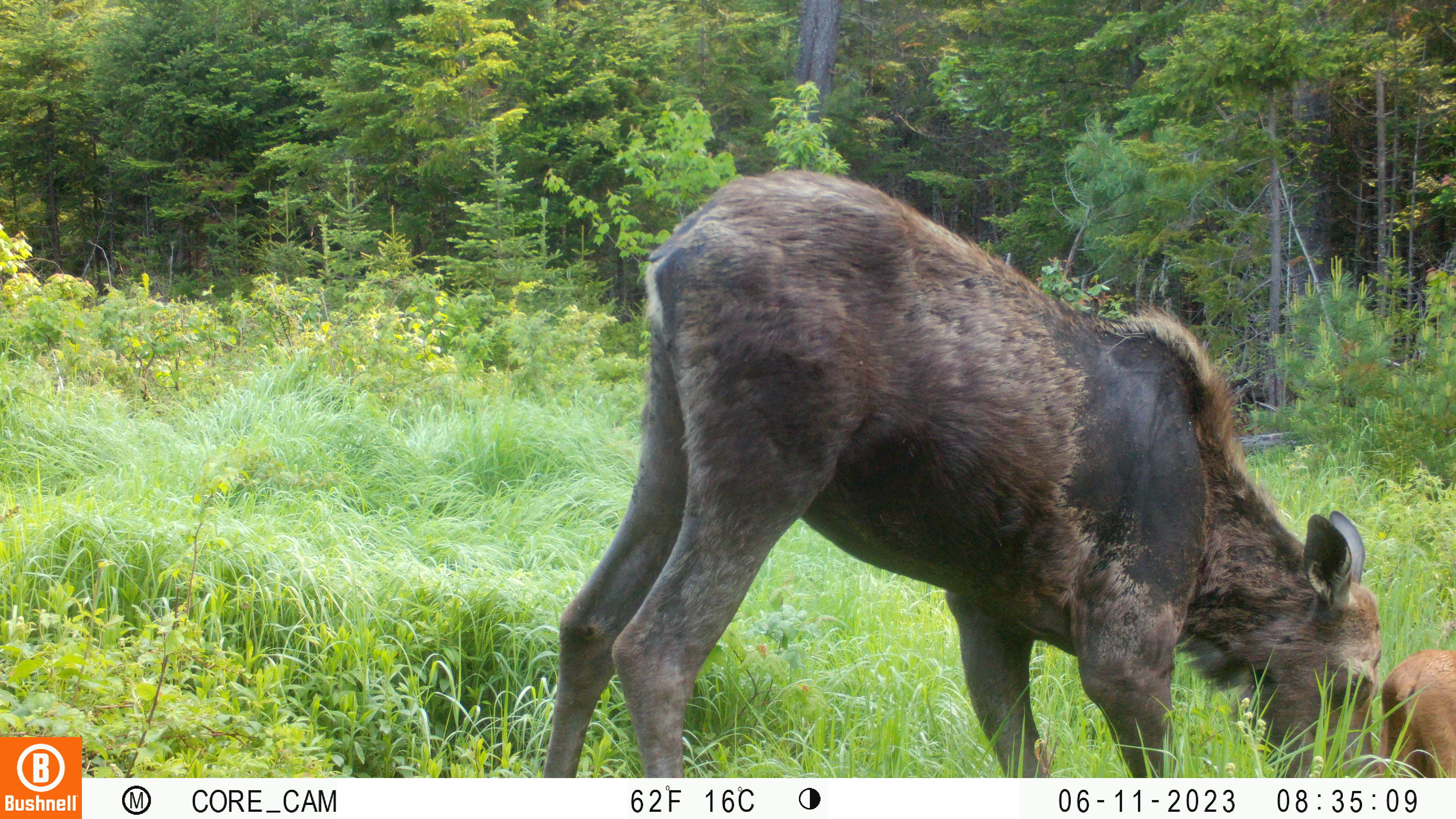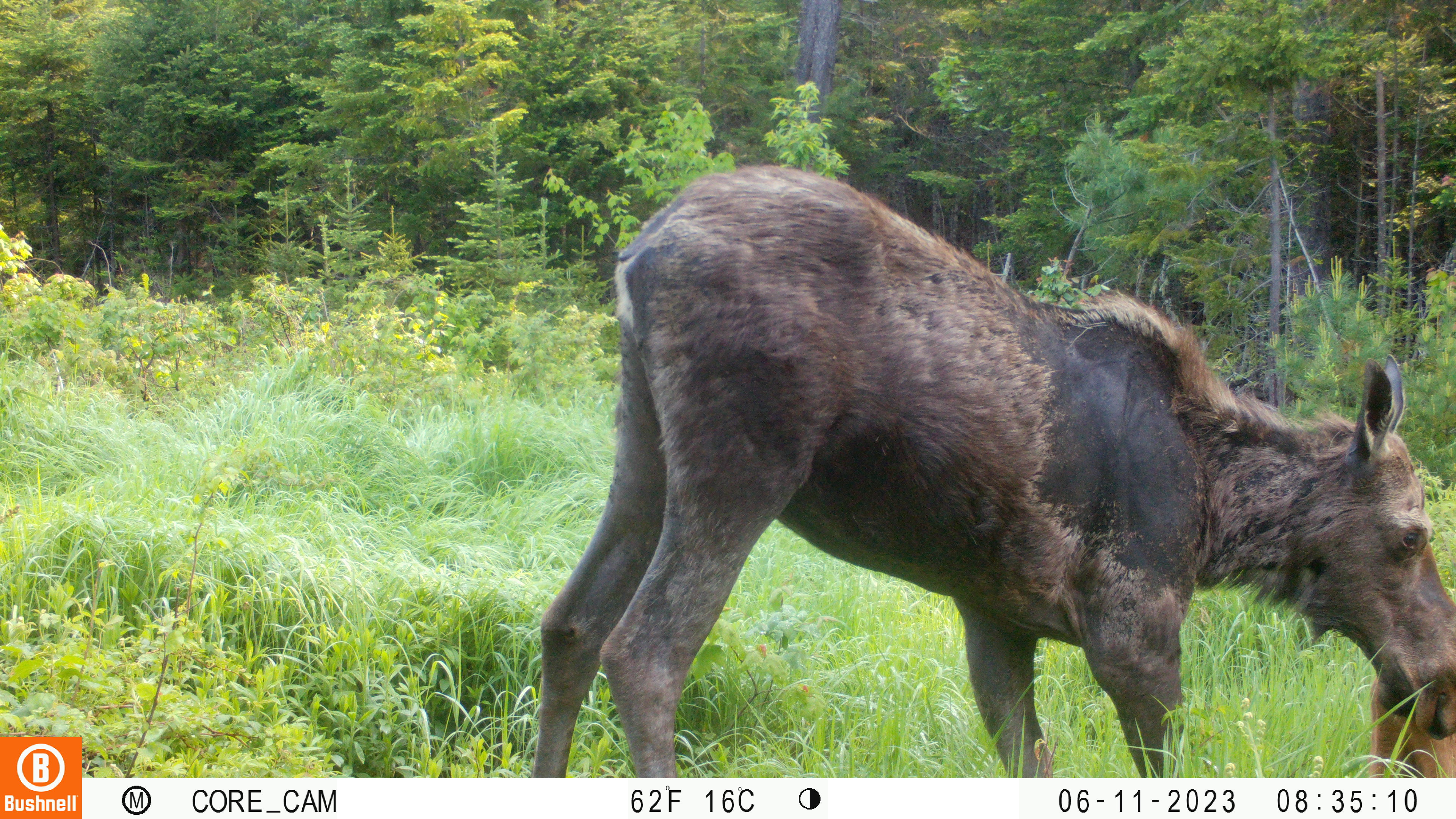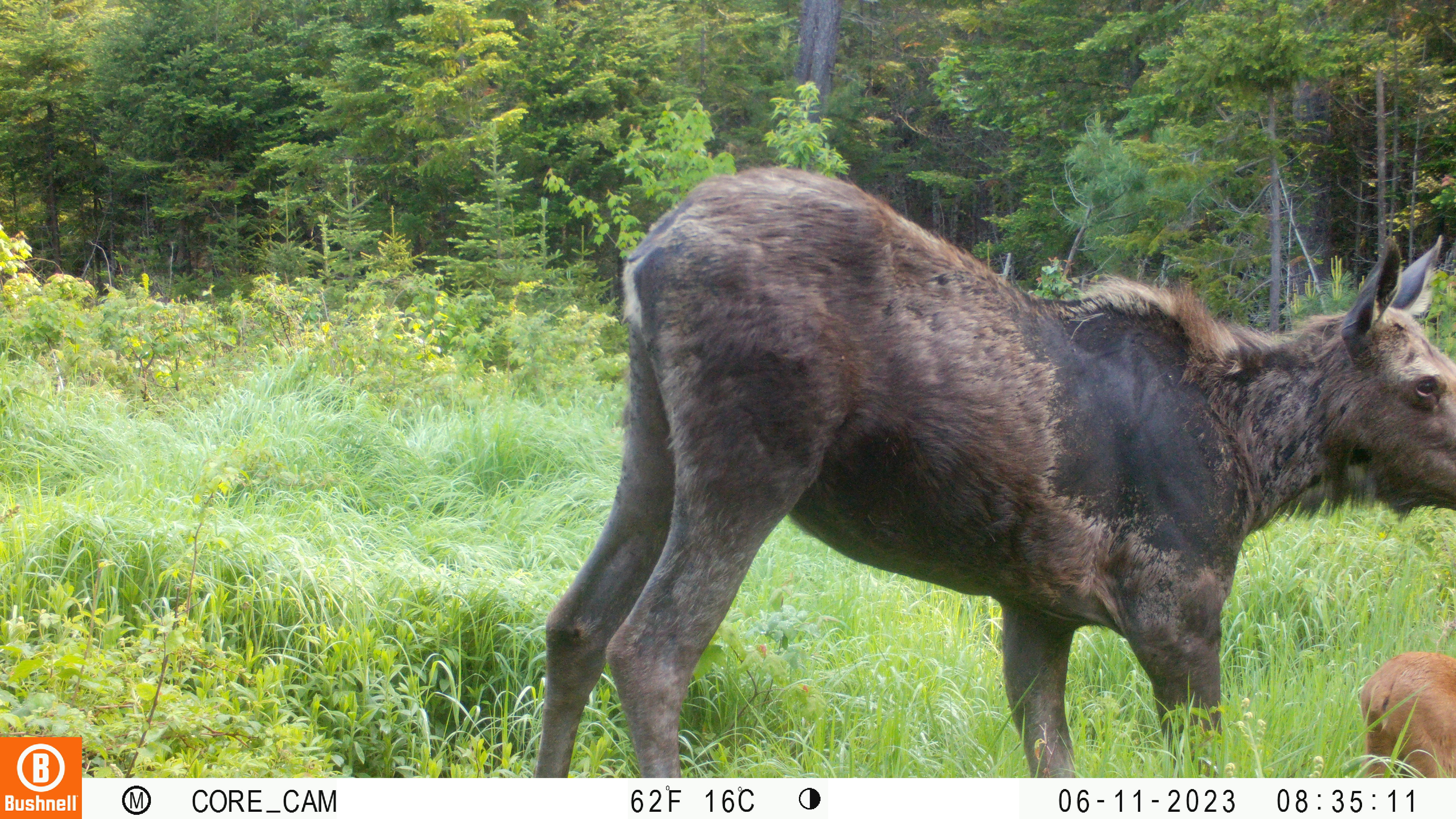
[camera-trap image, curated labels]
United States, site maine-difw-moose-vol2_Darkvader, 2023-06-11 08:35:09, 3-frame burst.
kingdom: Animalia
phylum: Chordata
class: Mammalia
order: Artiodactyla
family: Cervidae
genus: Alces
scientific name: Alces alces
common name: moose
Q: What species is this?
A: Moose (Alces alces).